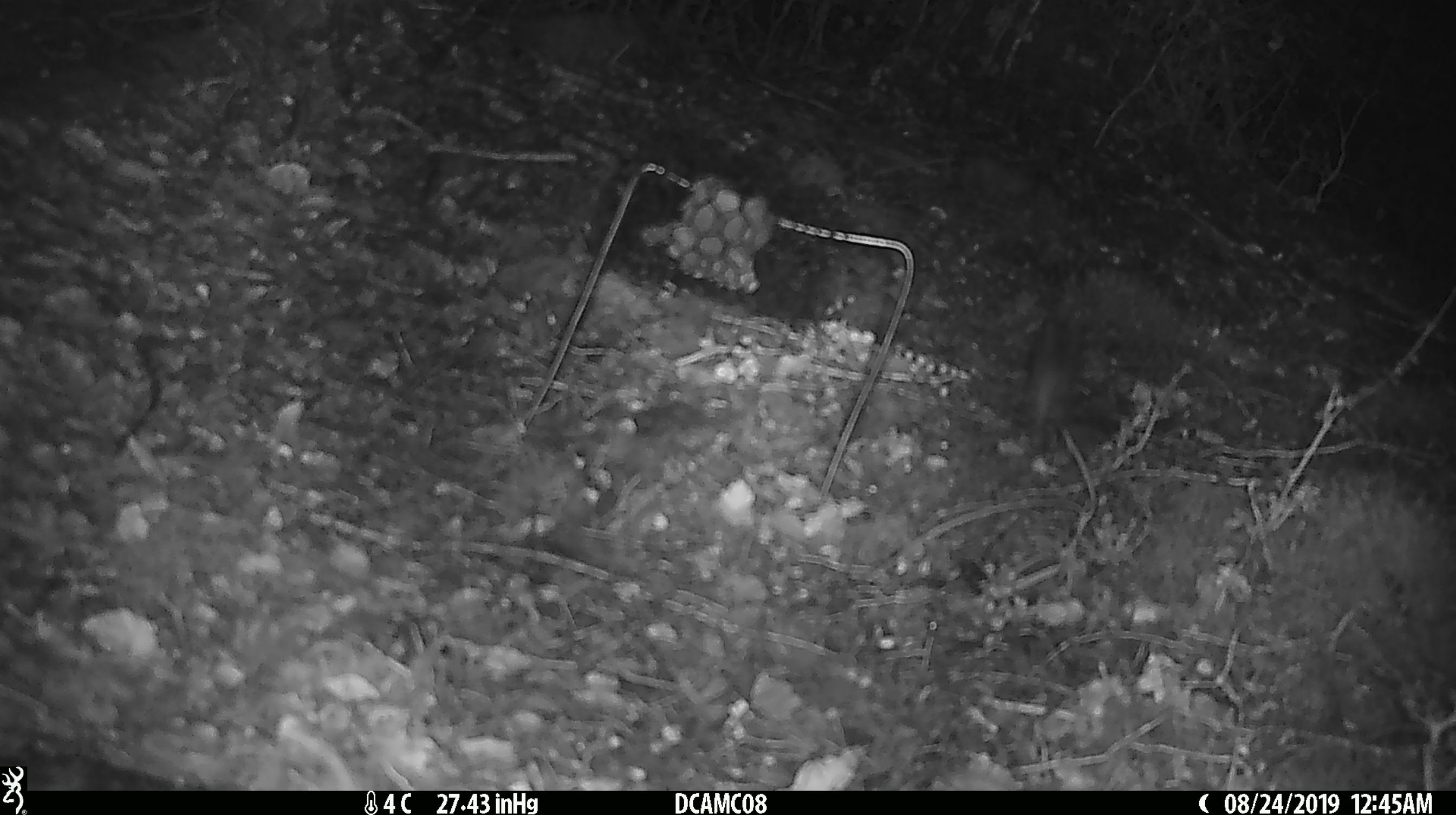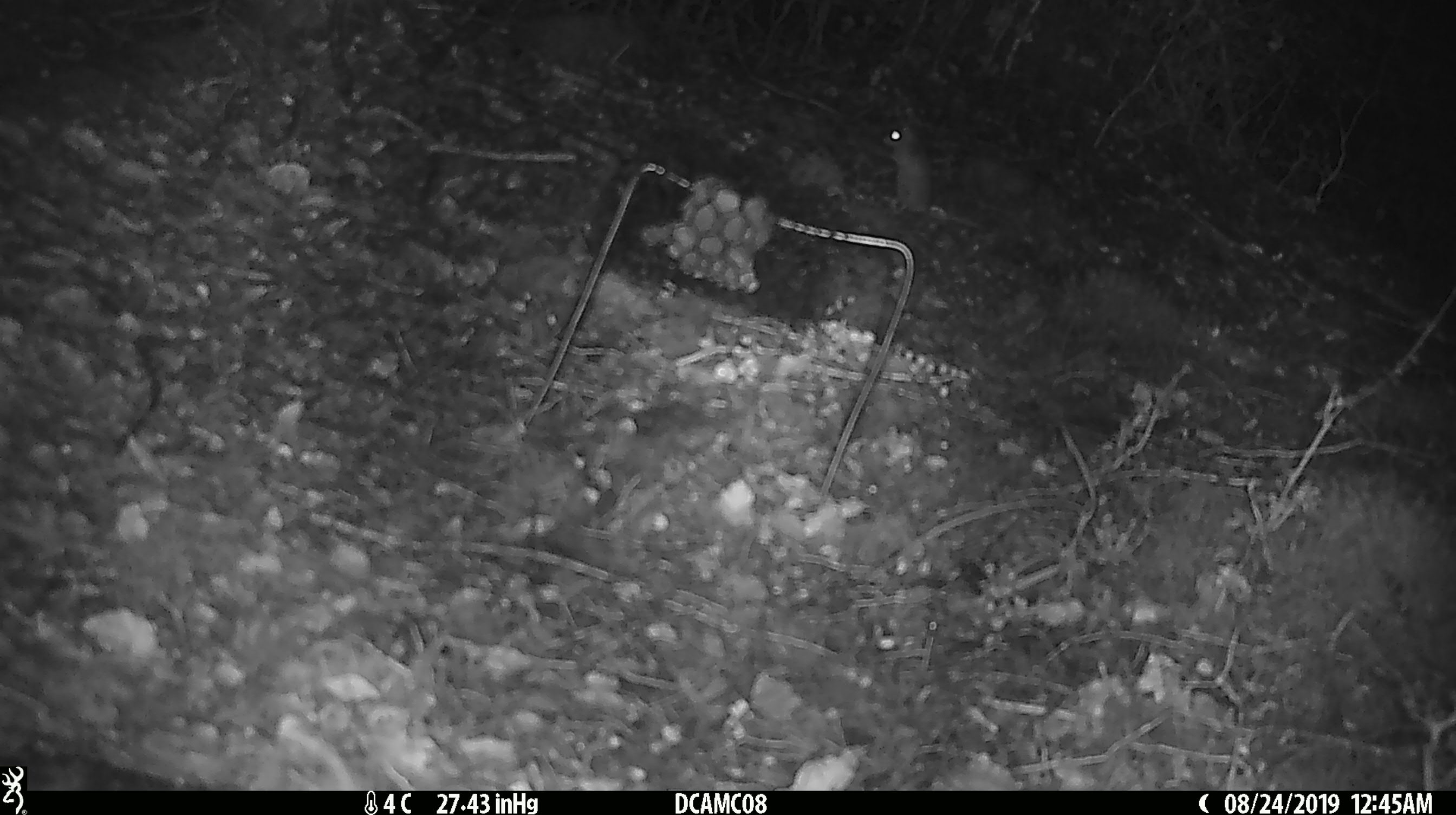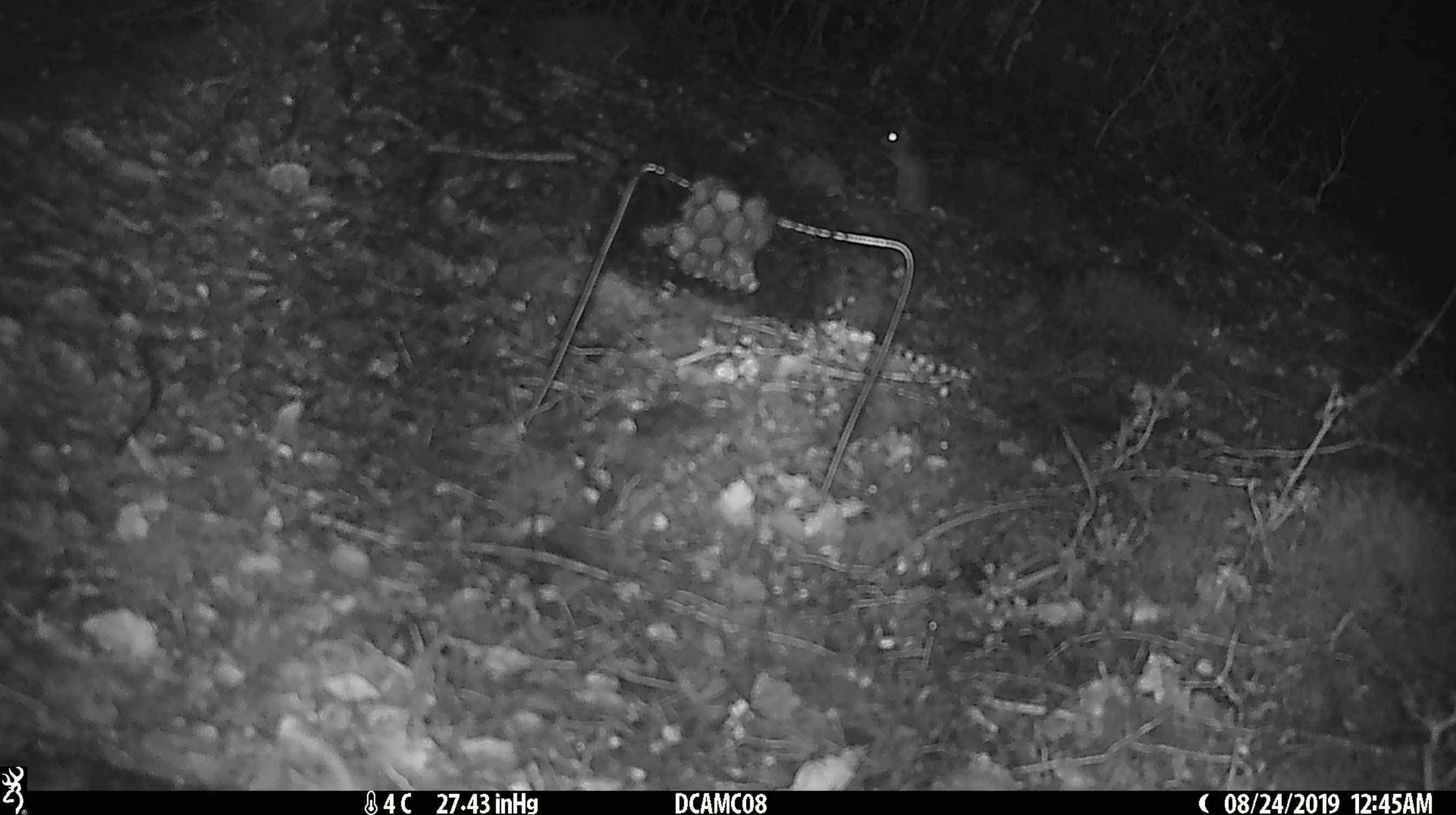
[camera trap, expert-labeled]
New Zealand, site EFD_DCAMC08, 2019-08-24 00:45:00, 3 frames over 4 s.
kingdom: Animalia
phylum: Chordata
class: Mammalia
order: Rodentia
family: Muridae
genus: Mus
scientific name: Mus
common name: mouse